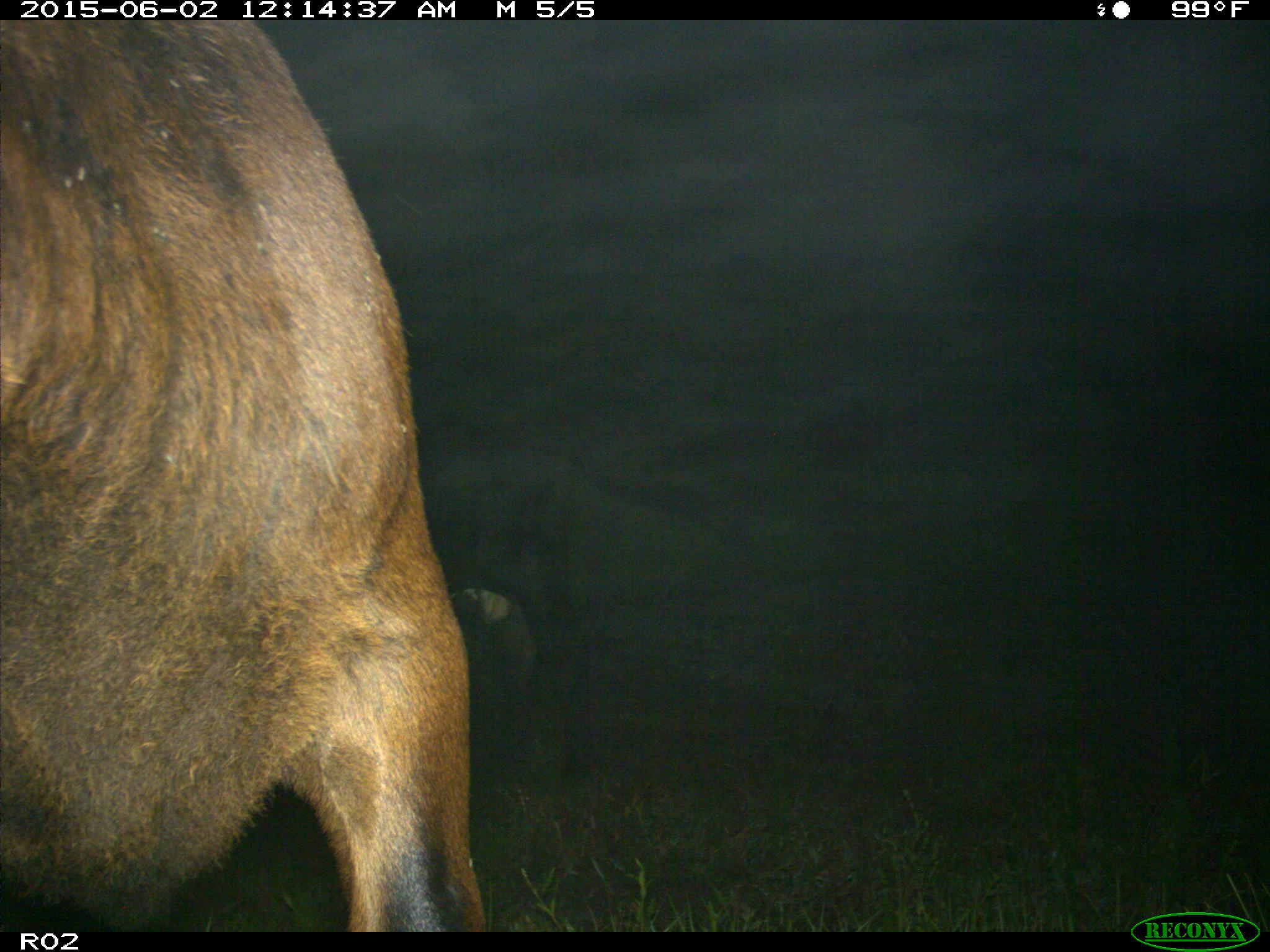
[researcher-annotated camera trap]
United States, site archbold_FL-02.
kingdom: Animalia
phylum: Chordata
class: Mammalia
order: Artiodactyla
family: Bovidae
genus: Bos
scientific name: Bos taurus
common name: domestic cow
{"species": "Bos taurus (domestic cow)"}